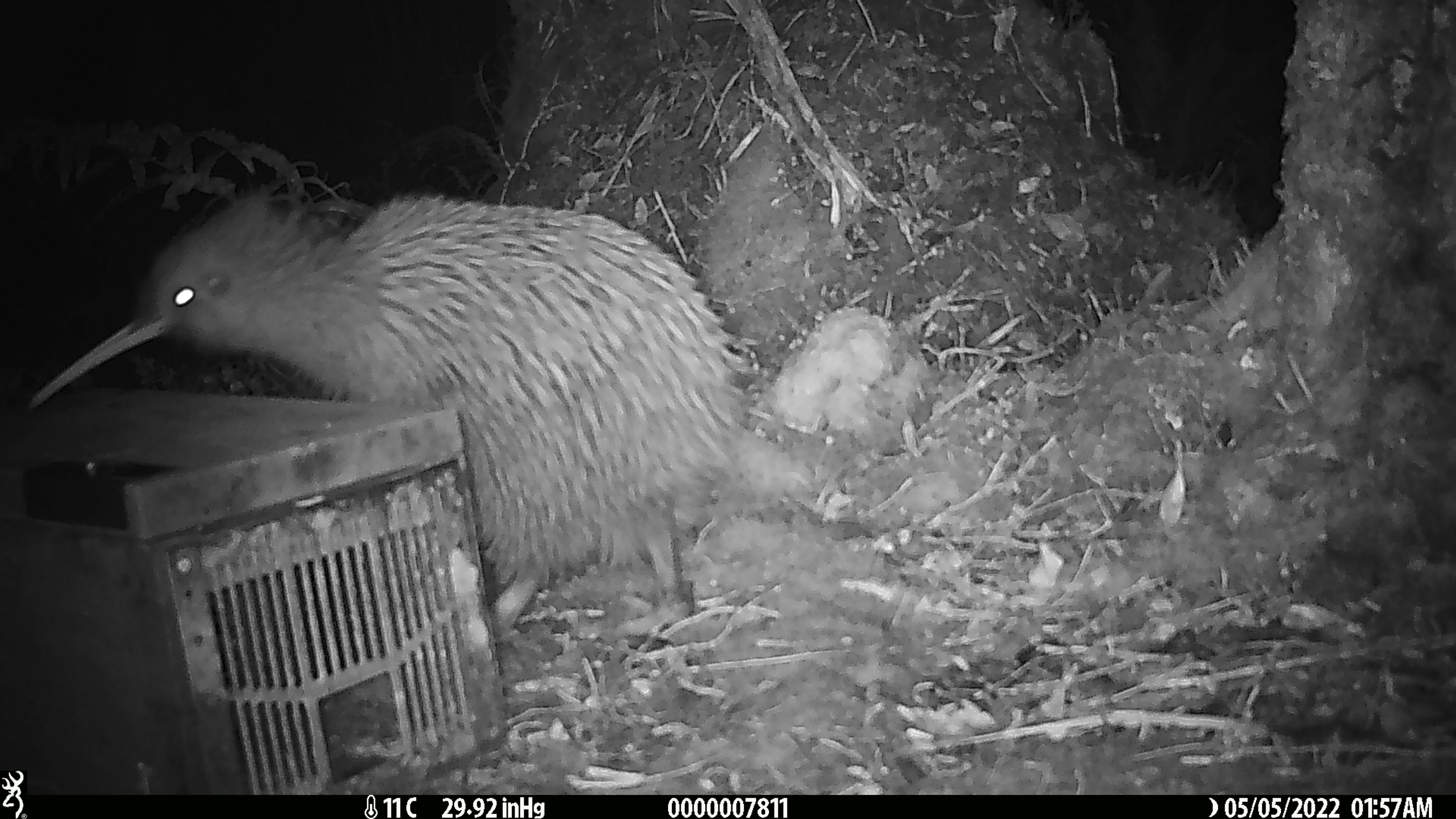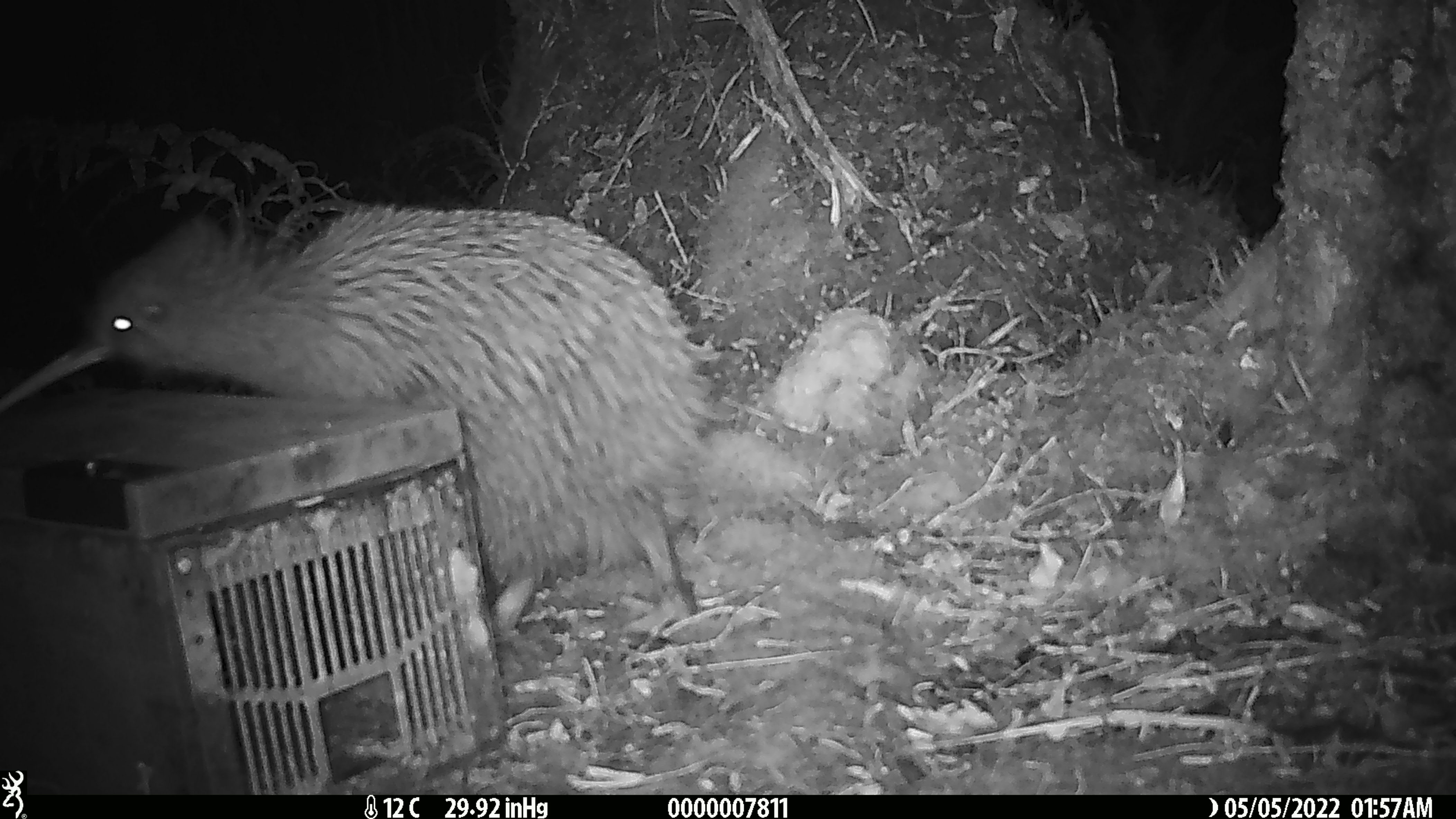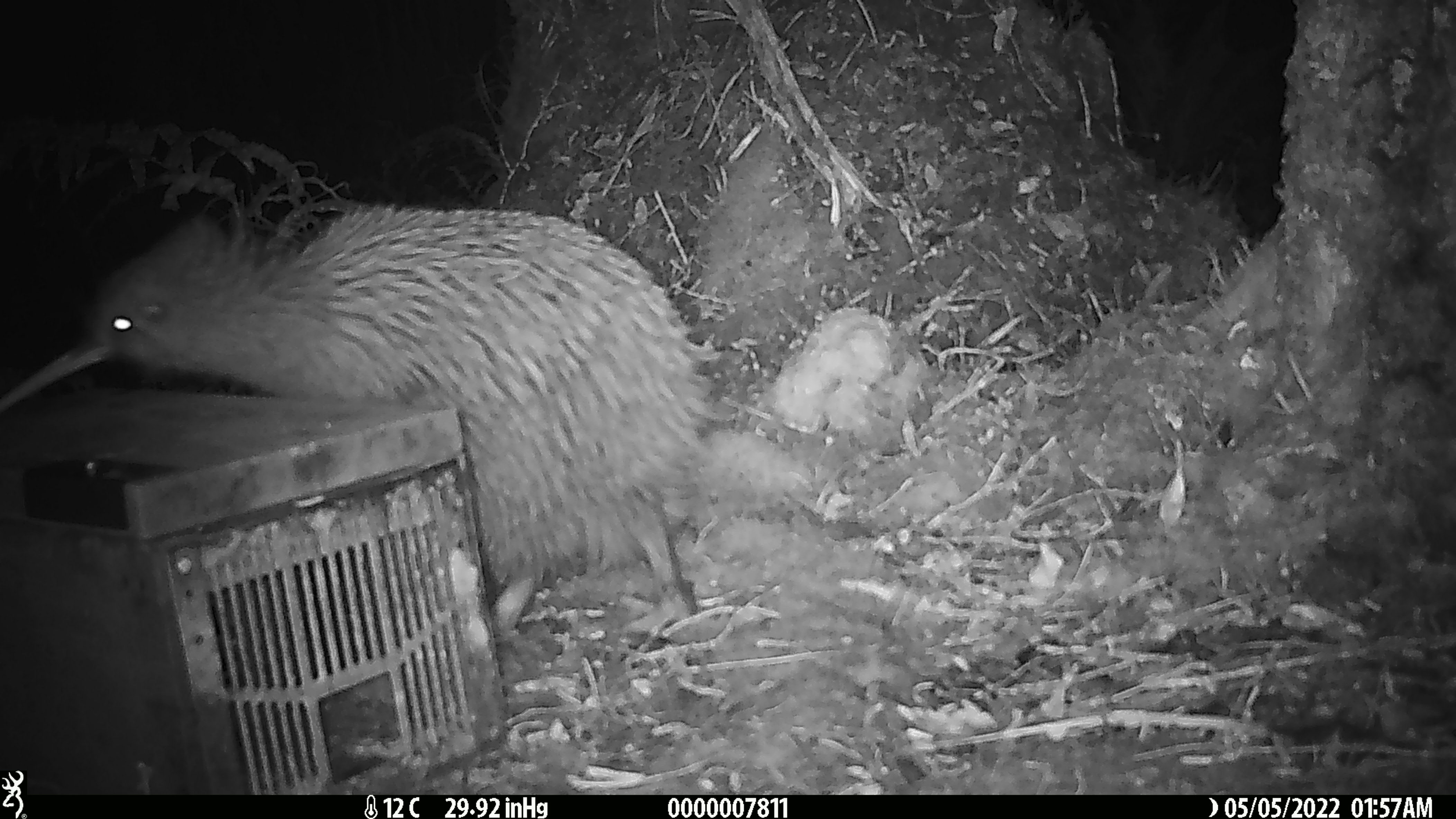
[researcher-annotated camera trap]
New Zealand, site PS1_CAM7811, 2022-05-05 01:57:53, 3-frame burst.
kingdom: Animalia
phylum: Chordata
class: Aves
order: Apterygiformes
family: Apterygidae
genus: Apteryx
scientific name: Apteryx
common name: kiwi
Kiwi (Apteryx).